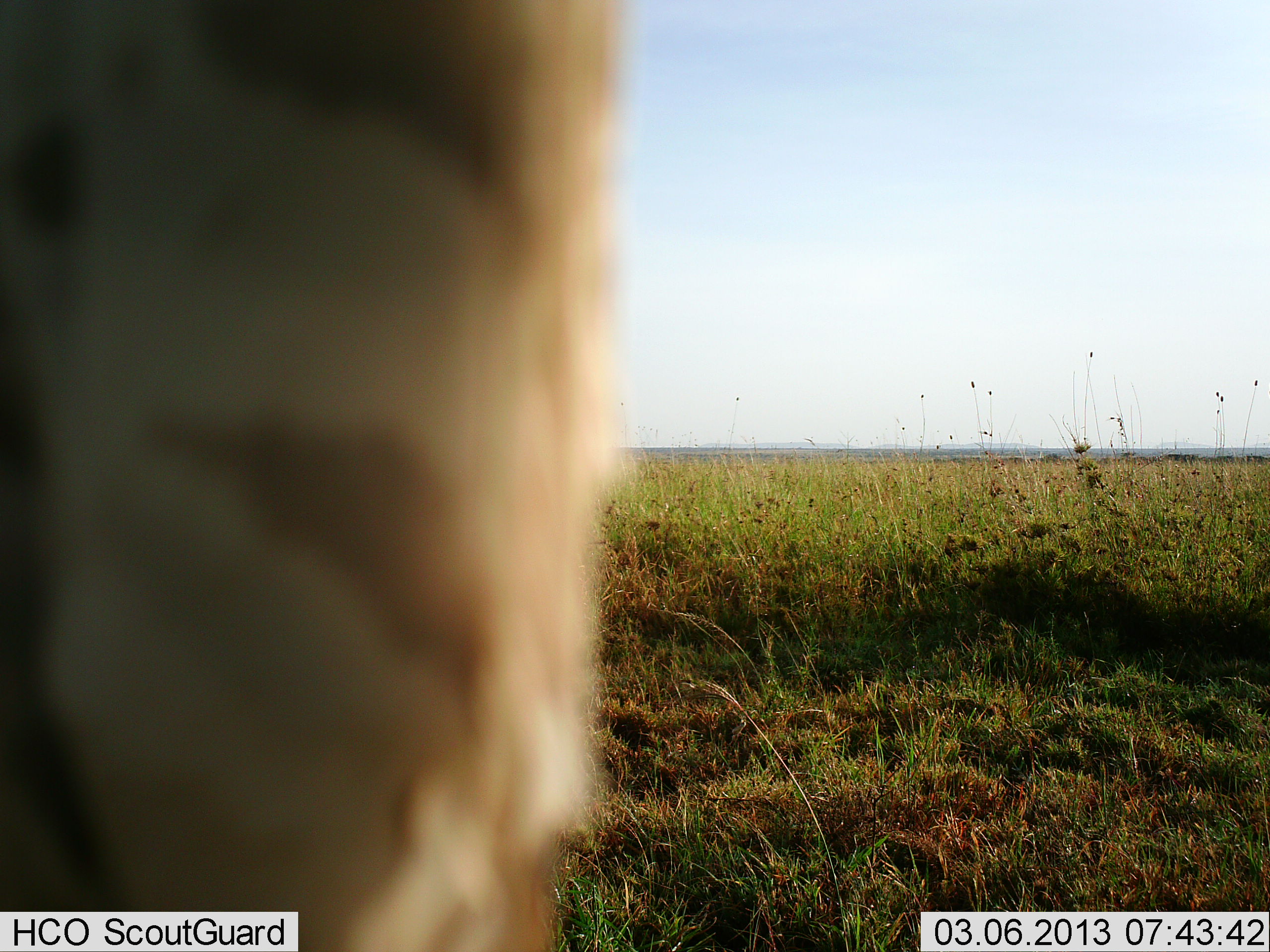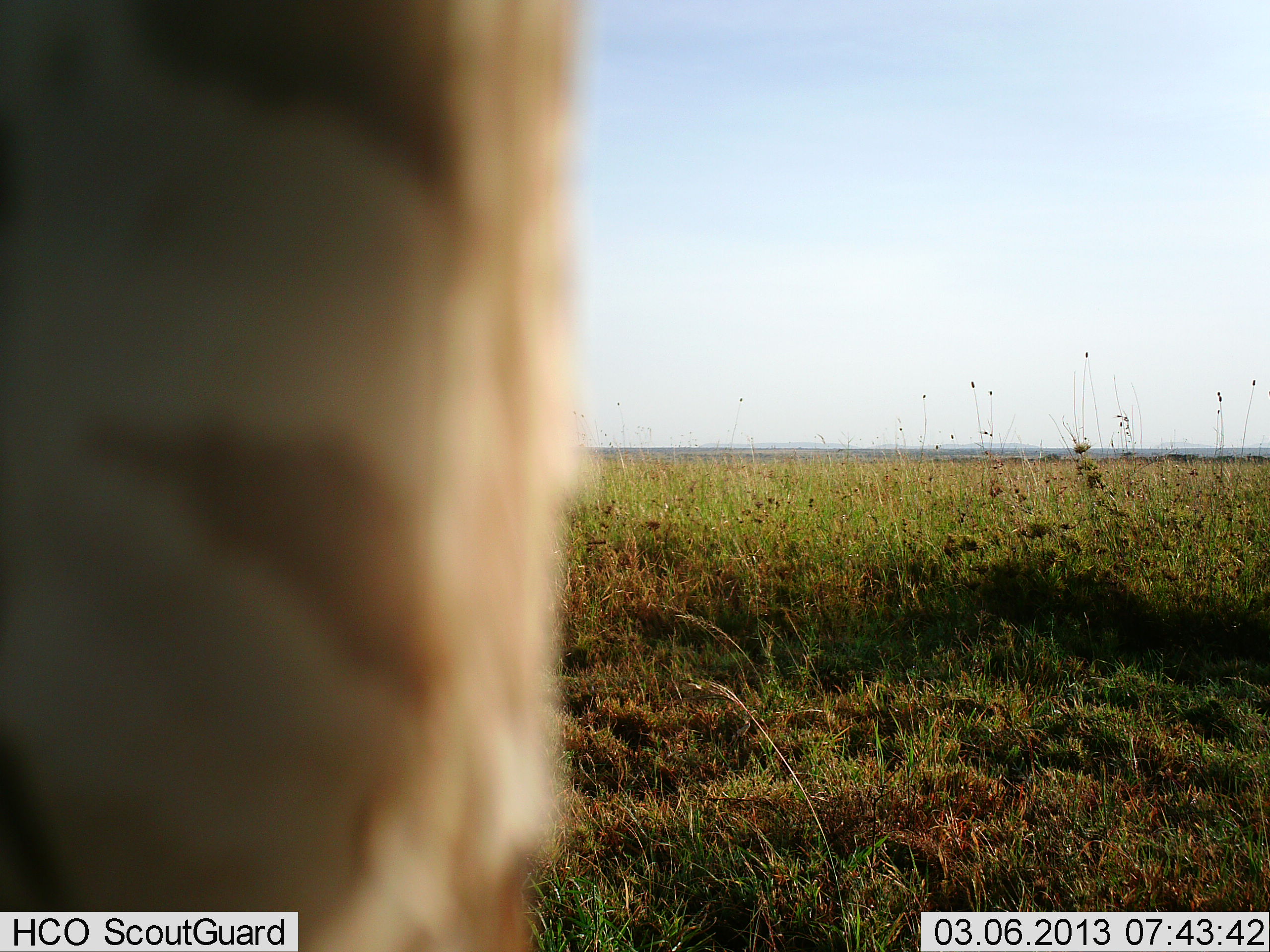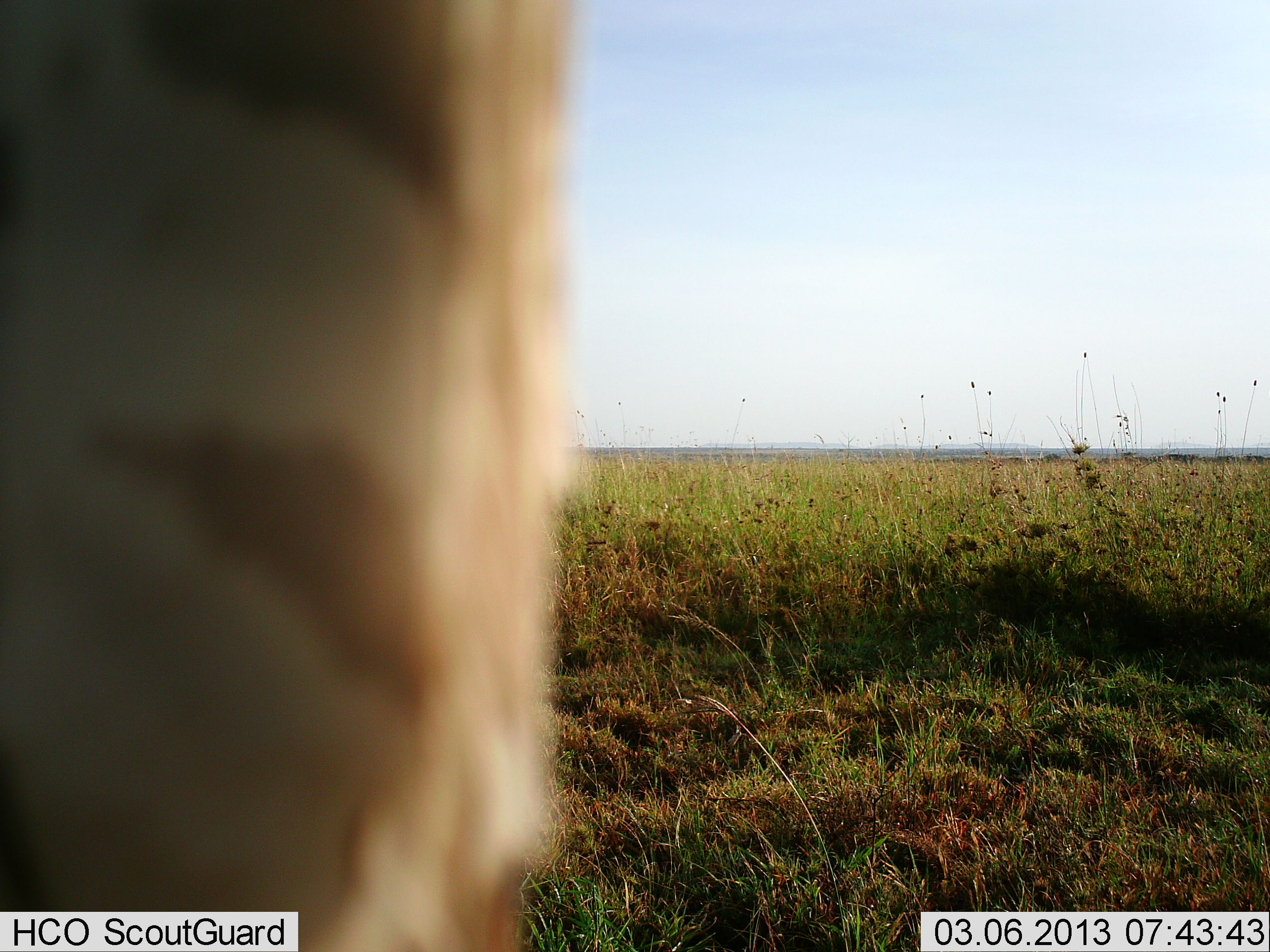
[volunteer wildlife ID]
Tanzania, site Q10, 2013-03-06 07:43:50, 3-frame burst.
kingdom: Animalia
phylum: Chordata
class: Mammalia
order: Artiodactyla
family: Giraffidae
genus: Giraffa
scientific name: Giraffa camelopardalis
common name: giraffe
Giraffe (Giraffa camelopardalis), count 1. Behavior (volunteer vote fractions): standing 100%, resting 0%, moving 0%, interacting 0%. Young present (vote fraction): 0%. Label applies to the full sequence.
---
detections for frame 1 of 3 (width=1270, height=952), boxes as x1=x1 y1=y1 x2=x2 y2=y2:
animal: x1=0 y1=0 x2=624 y2=952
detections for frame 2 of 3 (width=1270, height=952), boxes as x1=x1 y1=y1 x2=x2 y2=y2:
animal: x1=0 y1=0 x2=590 y2=952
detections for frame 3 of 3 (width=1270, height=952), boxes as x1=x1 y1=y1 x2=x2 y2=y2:
animal: x1=0 y1=0 x2=577 y2=952